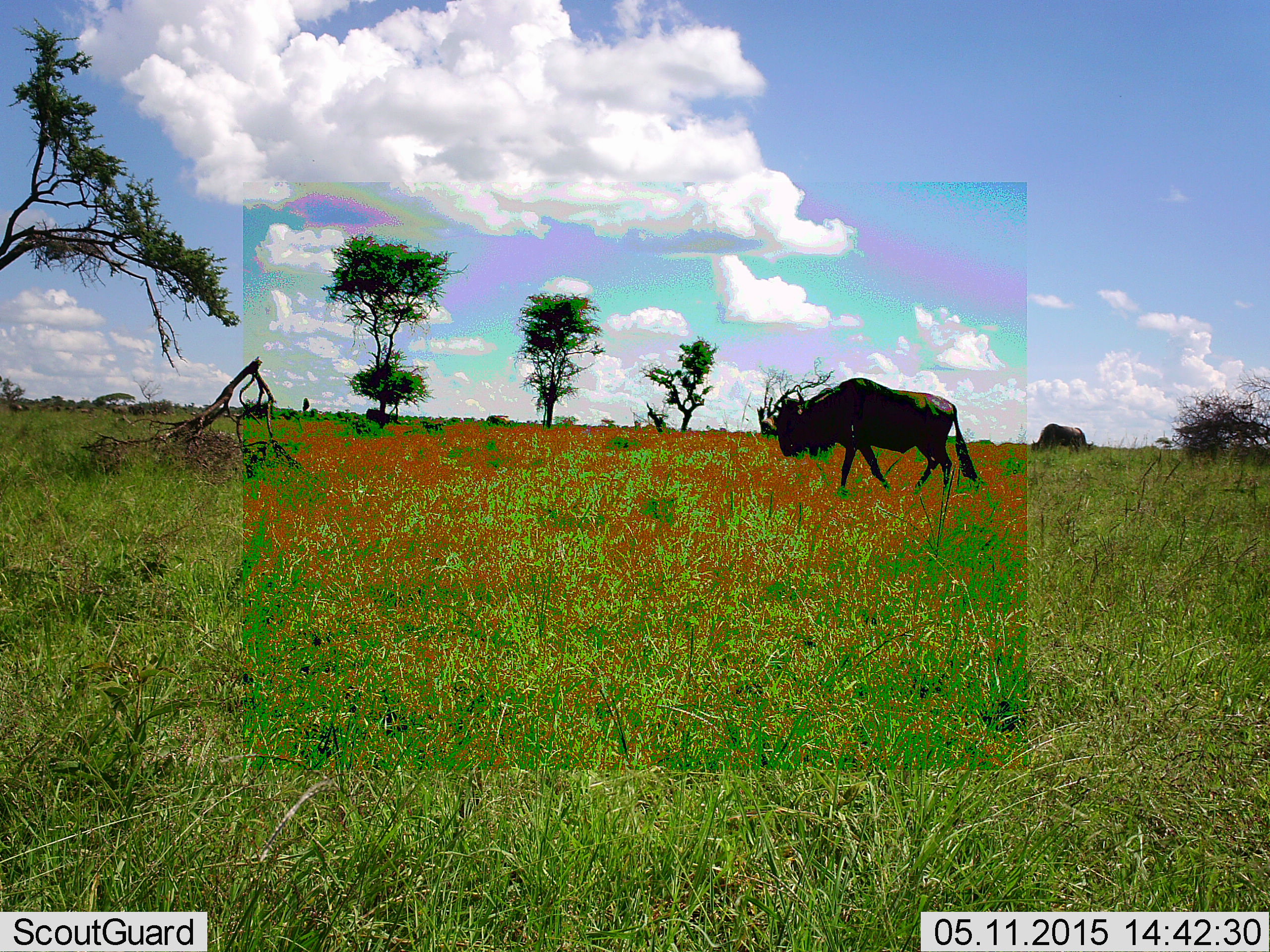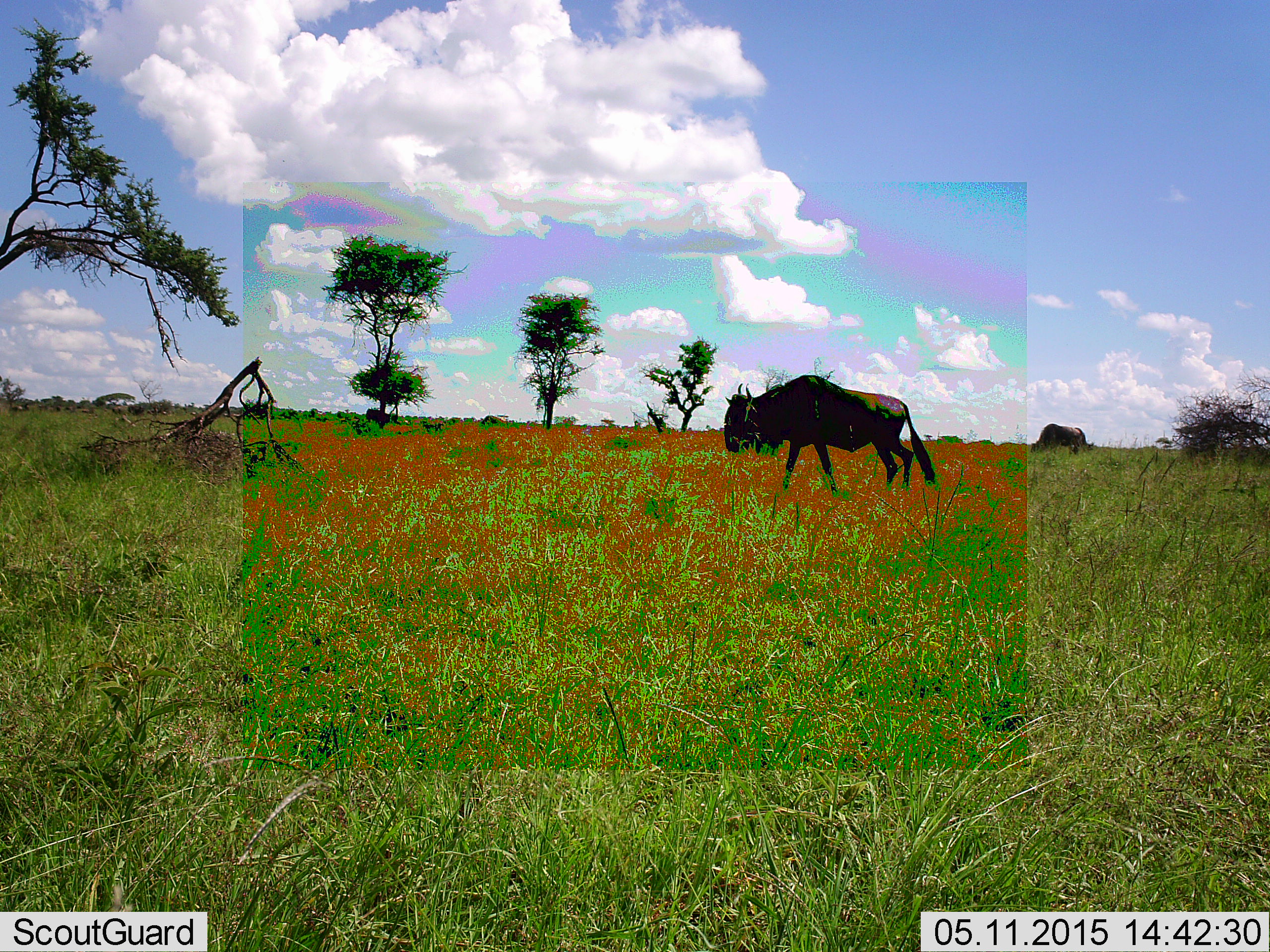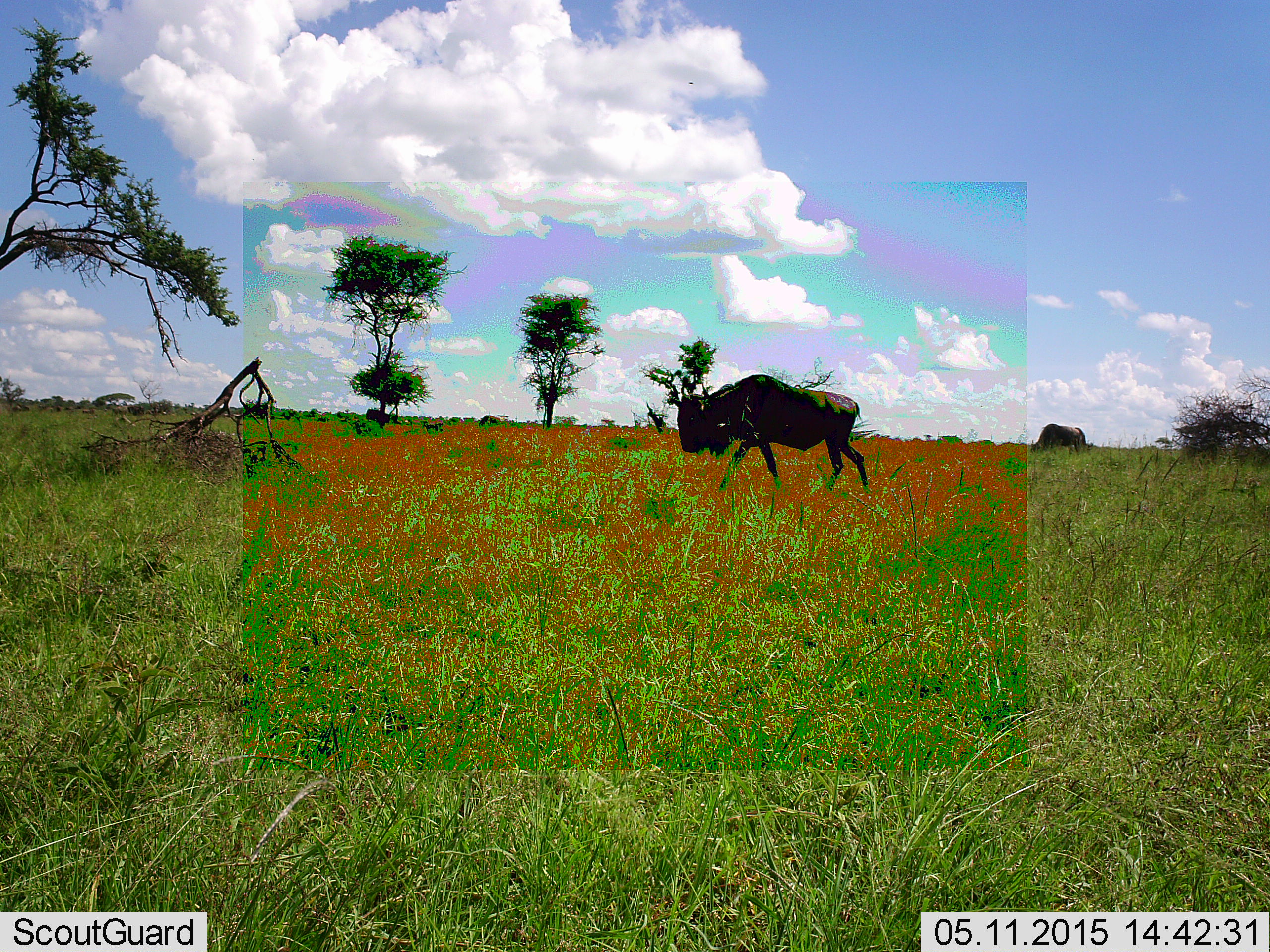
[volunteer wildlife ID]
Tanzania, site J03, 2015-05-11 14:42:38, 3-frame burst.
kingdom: Animalia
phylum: Chordata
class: Mammalia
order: Artiodactyla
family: Bovidae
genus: Connochaetes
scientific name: Connochaetes taurinus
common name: blue wildebeest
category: wildebeest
Wildebeest (blue wildebeest) (Connochaetes taurinus), count 4. Behavior (volunteer vote fractions): standing 40%, resting 0%, moving 90%, interacting 0%. Young present (vote fraction): 0%. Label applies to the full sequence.